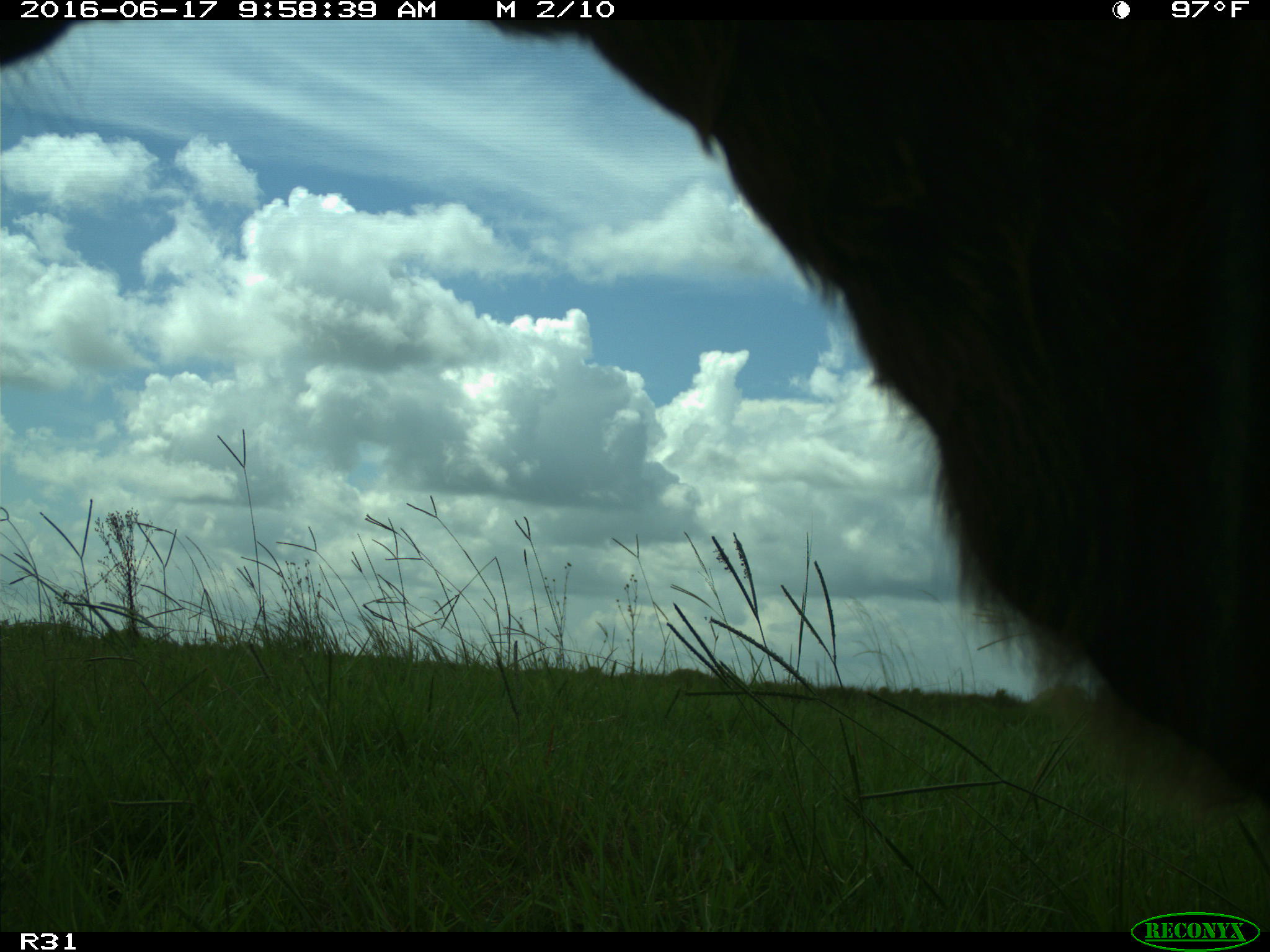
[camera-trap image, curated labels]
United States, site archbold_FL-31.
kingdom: Animalia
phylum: Chordata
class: Mammalia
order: Artiodactyla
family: Bovidae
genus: Bos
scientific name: Bos taurus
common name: domestic cow